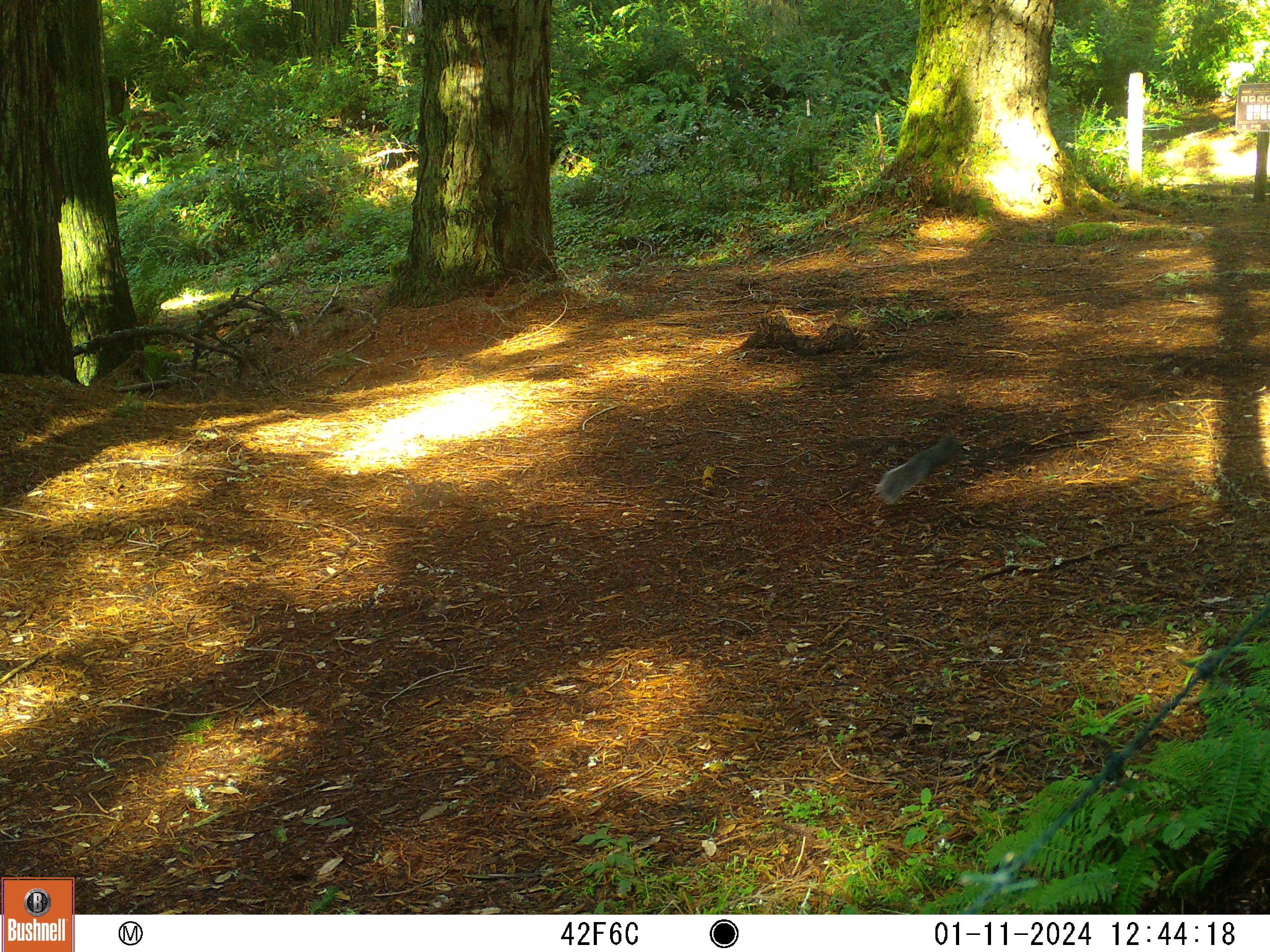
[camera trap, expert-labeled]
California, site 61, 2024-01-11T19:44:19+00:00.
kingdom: Animalia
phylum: Chordata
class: Mammalia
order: Rodentia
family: Sciuridae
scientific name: Sciuridae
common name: squirrel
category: unknown squirrel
Unknown squirrel (squirrel) (Sciuridae).